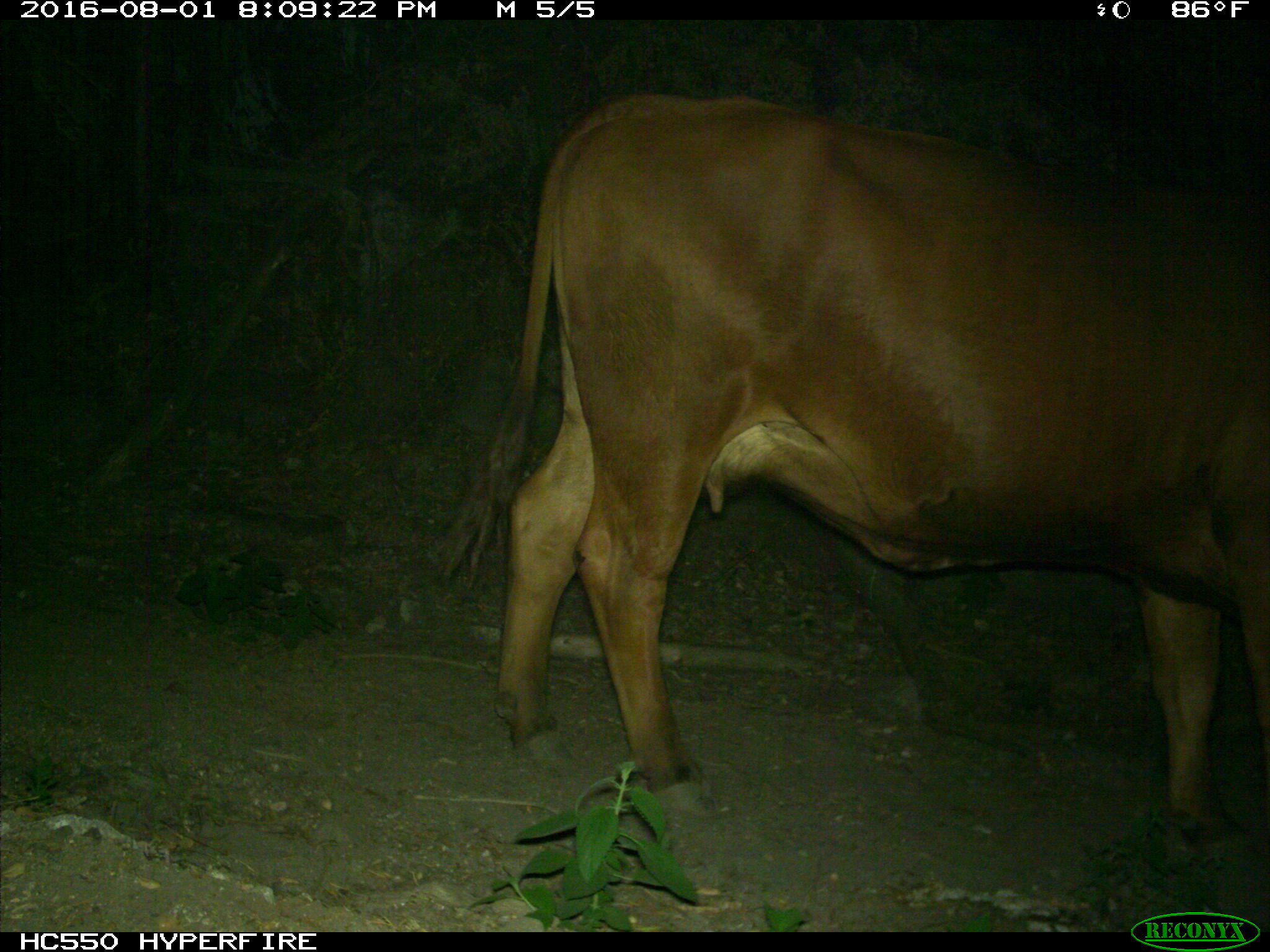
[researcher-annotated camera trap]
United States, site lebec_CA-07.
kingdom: Animalia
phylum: Chordata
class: Mammalia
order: Artiodactyla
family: Bovidae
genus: Bos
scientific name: Bos taurus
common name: domestic cow